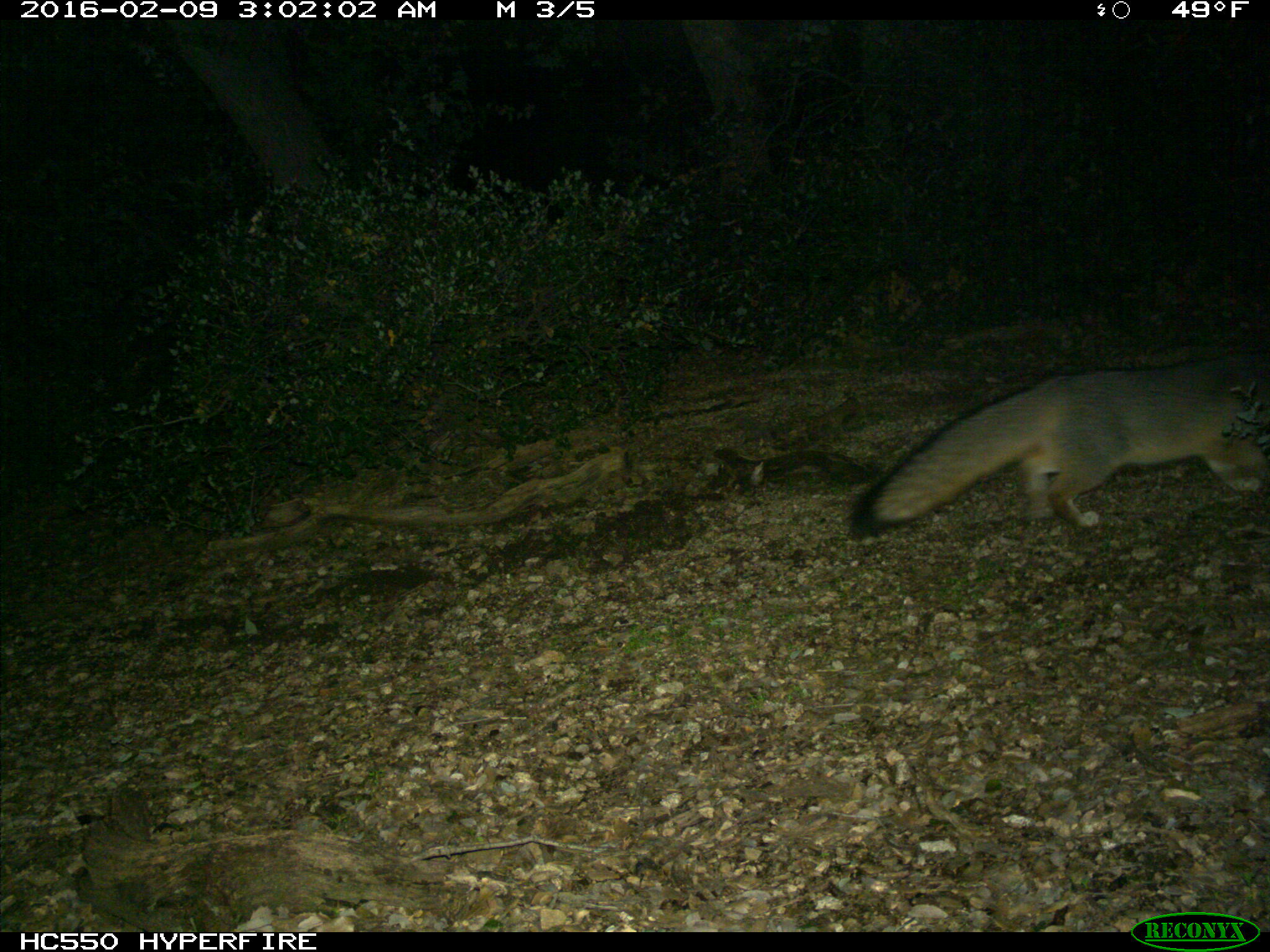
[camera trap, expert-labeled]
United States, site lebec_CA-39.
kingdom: Animalia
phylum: Chordata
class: Mammalia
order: Carnivora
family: Canidae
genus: Urocyon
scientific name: Urocyon cinereoargenteus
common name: gray fox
Urocyon cinereoargenteus (gray fox).